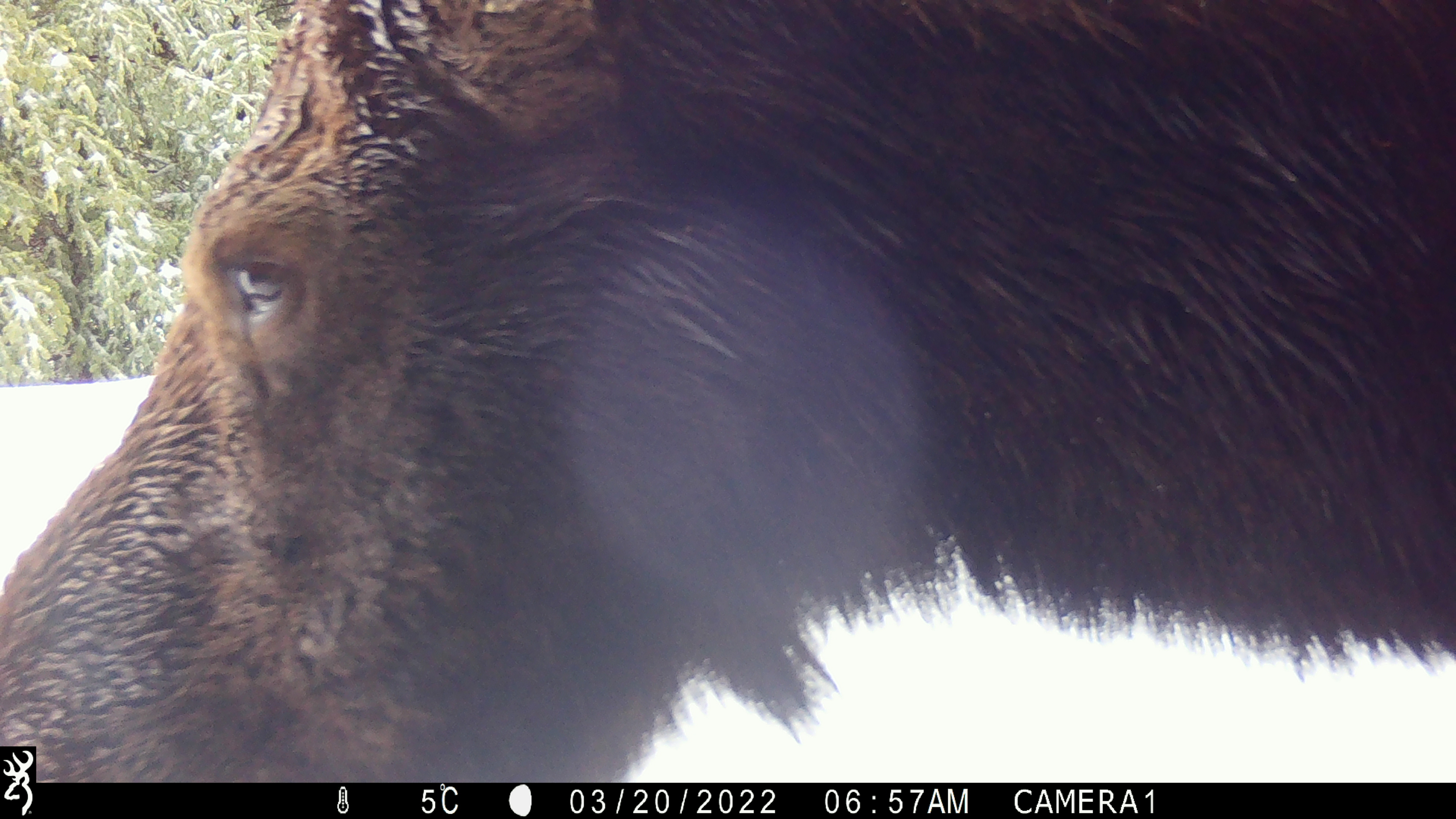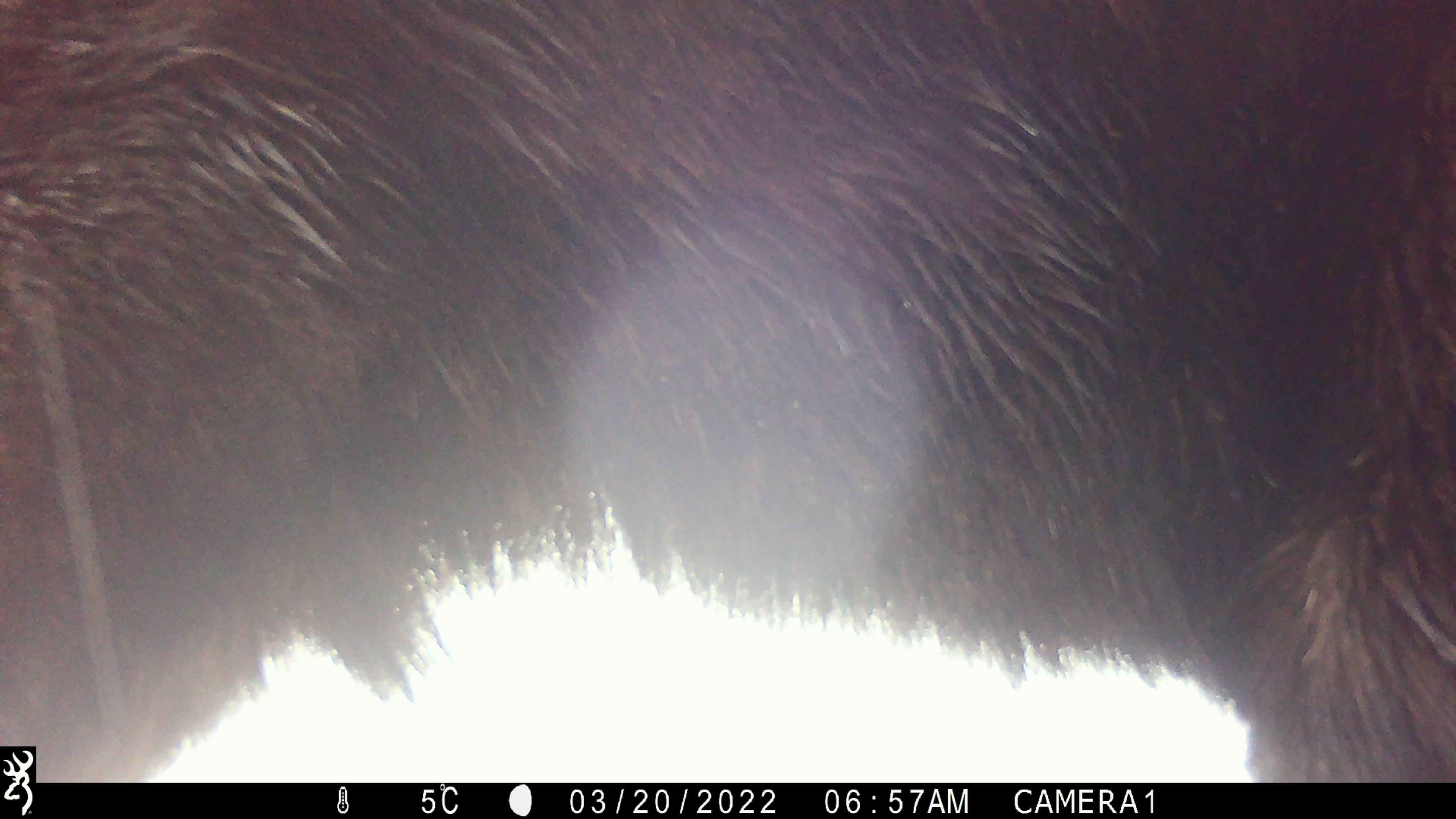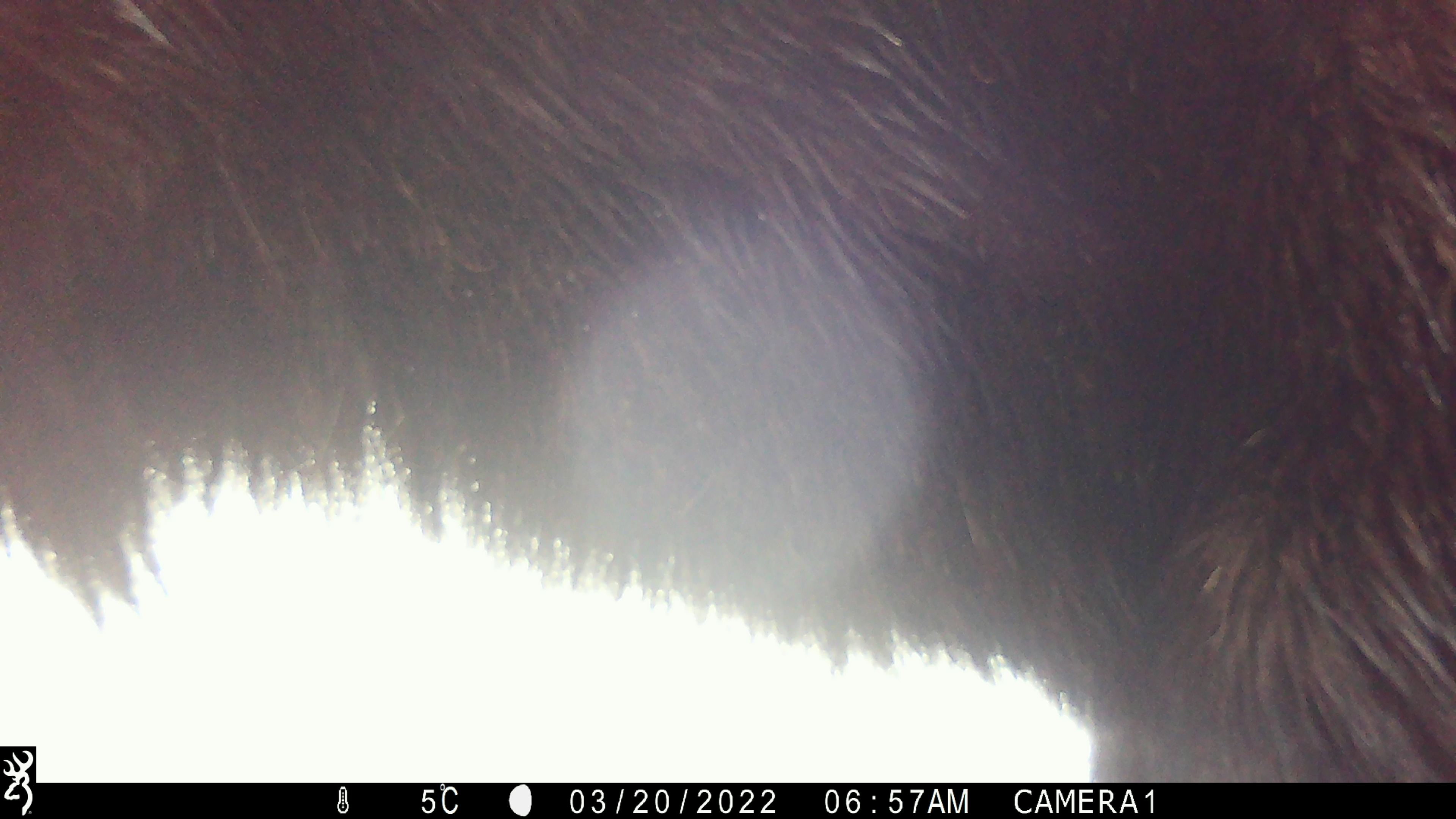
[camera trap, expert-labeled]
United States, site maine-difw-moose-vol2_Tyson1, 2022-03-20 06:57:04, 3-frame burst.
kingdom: Animalia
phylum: Chordata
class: Mammalia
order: Artiodactyla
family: Cervidae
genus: Alces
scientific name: Alces alces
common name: moose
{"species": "moose (Alces alces)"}